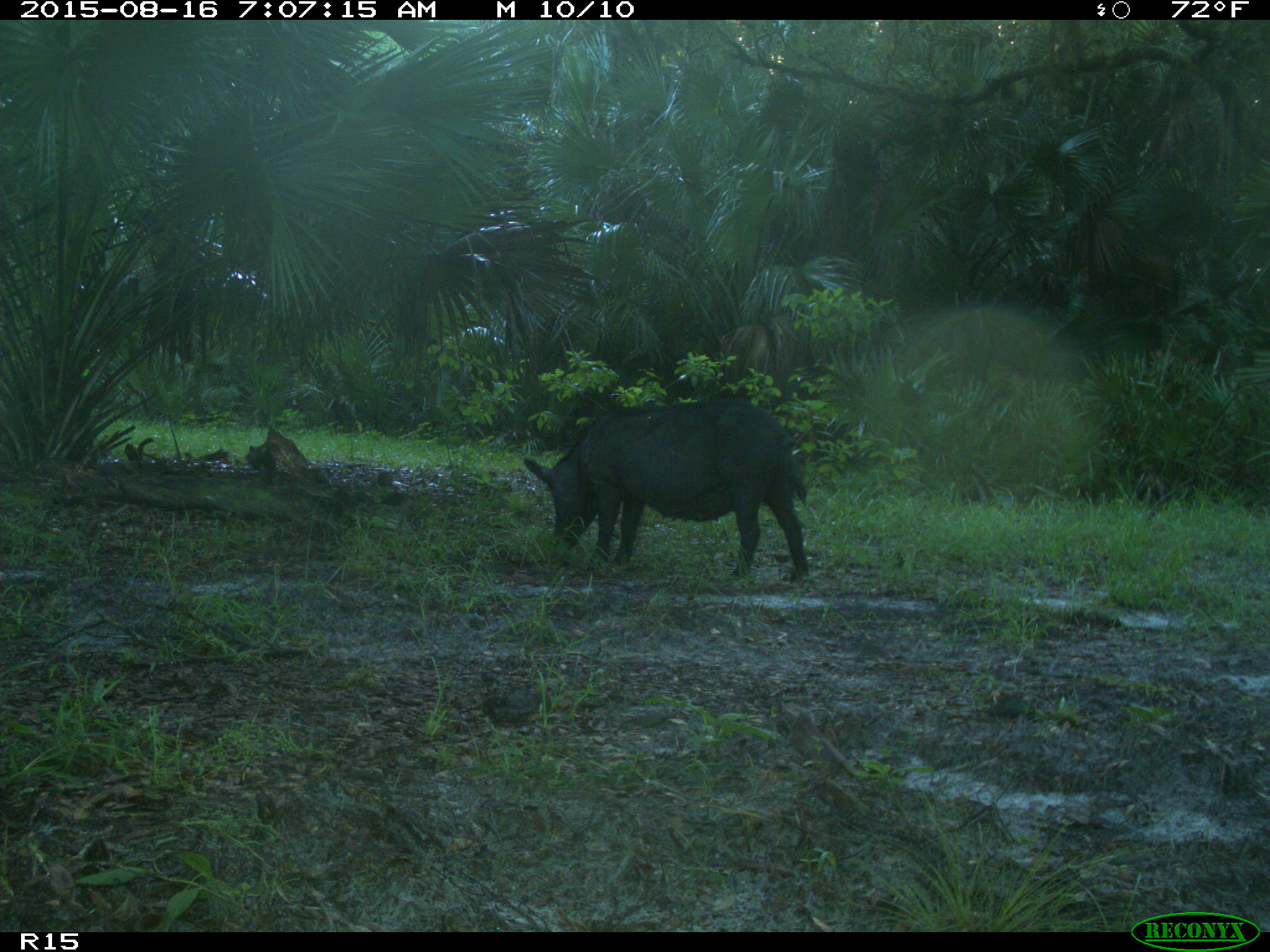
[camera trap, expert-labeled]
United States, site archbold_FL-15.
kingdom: Animalia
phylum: Chordata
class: Mammalia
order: Artiodactyla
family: Suidae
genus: Sus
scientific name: Sus scrofa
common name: wild boar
Sus scrofa (wild boar).